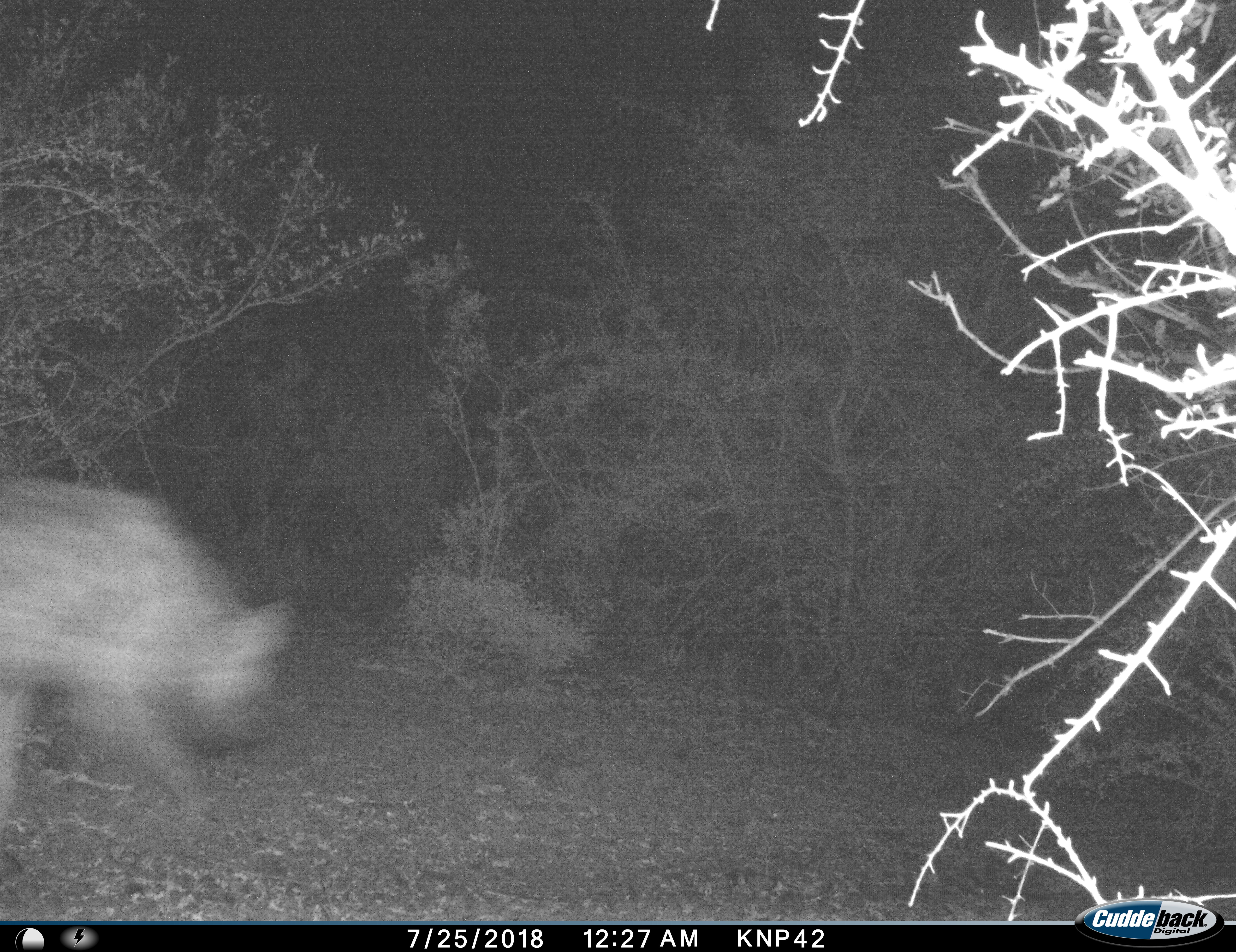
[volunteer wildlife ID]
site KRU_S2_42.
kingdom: Animalia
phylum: Chordata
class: Mammalia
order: Carnivora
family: Hyaenidae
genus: Crocuta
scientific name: Crocuta crocuta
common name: spotted hyena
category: hyenaspotted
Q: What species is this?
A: Hyenaspotted (spotted hyena) (Crocuta crocuta).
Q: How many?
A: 1.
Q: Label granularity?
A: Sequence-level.